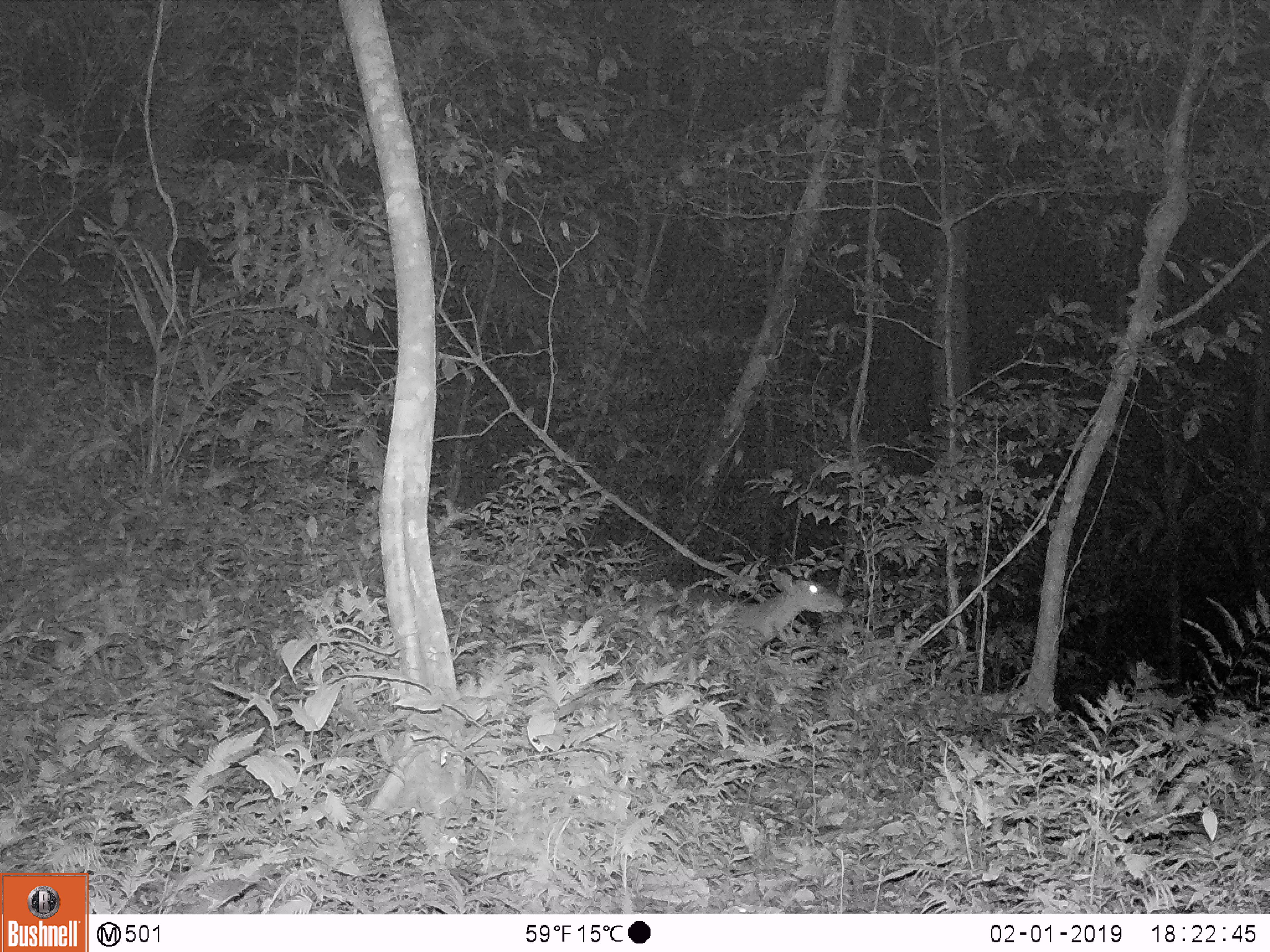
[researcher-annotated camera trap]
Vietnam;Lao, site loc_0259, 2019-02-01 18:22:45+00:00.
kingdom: Animalia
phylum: Chordata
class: Mammalia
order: Artiodactyla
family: Cervidae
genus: Muntiacus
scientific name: Muntiacus vuquangensis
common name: large-antlered muntjac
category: large antlered muntjac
Large antlered muntjac (large-antlered muntjac) (Muntiacus vuquangensis). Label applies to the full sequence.